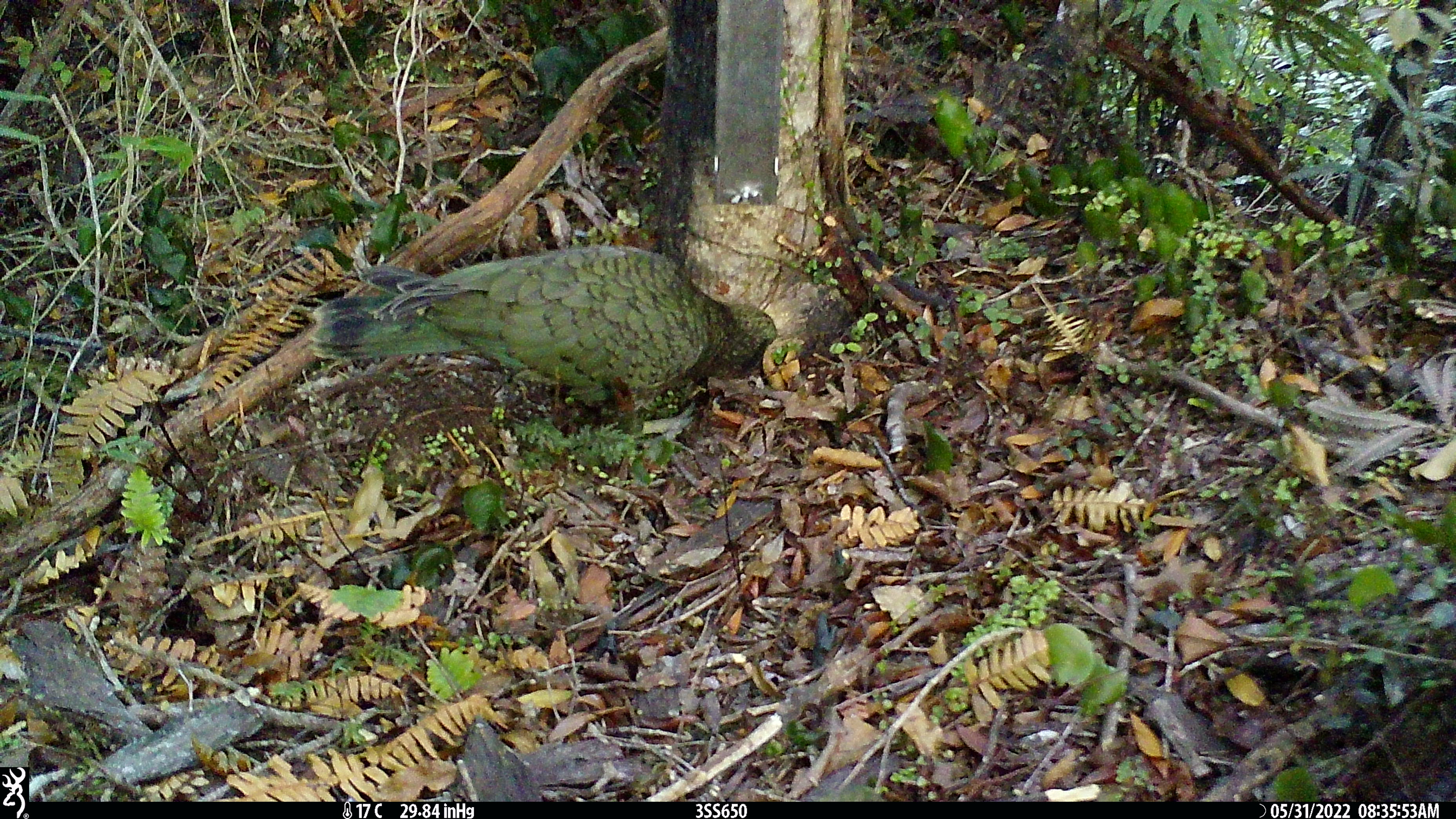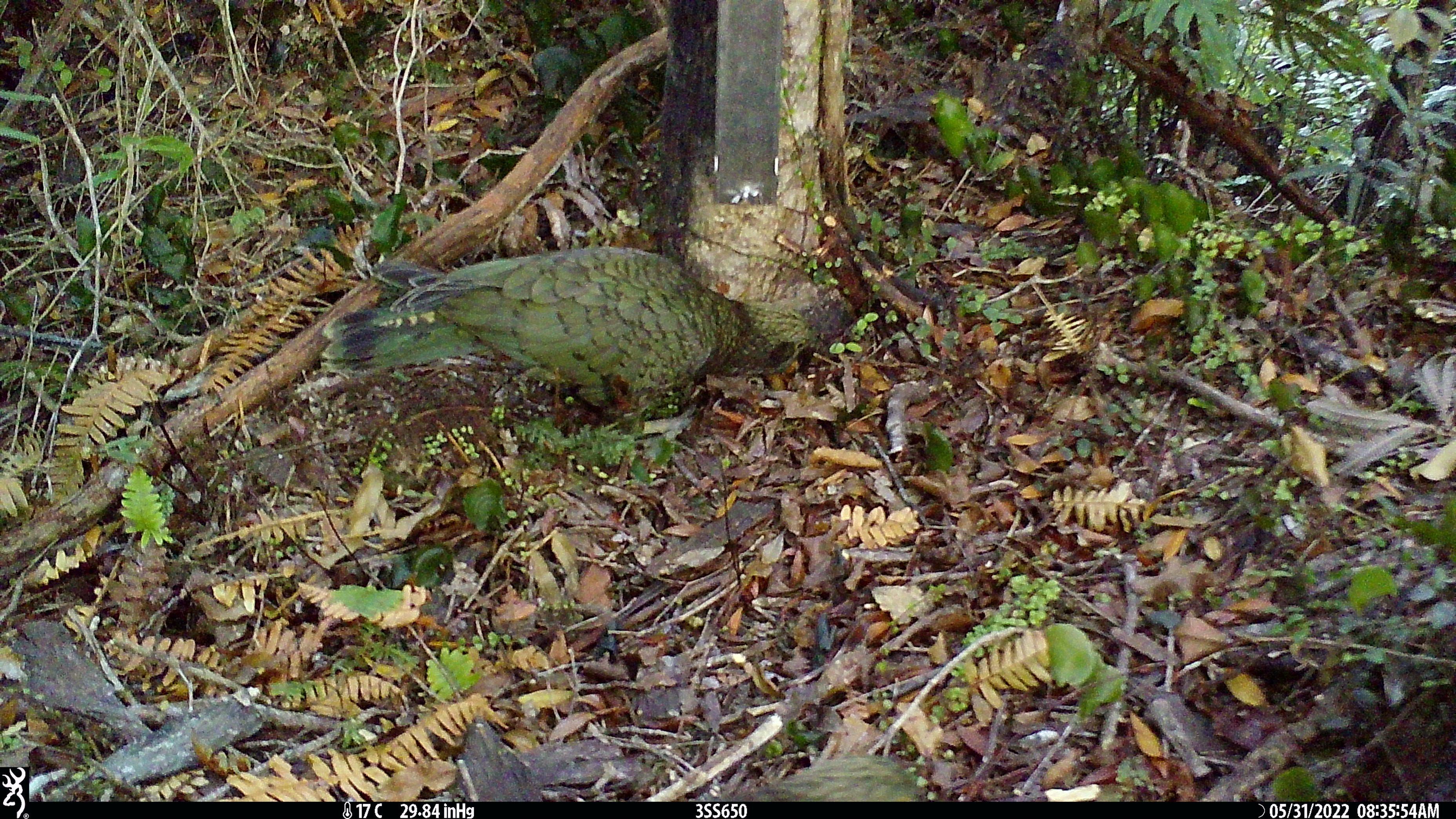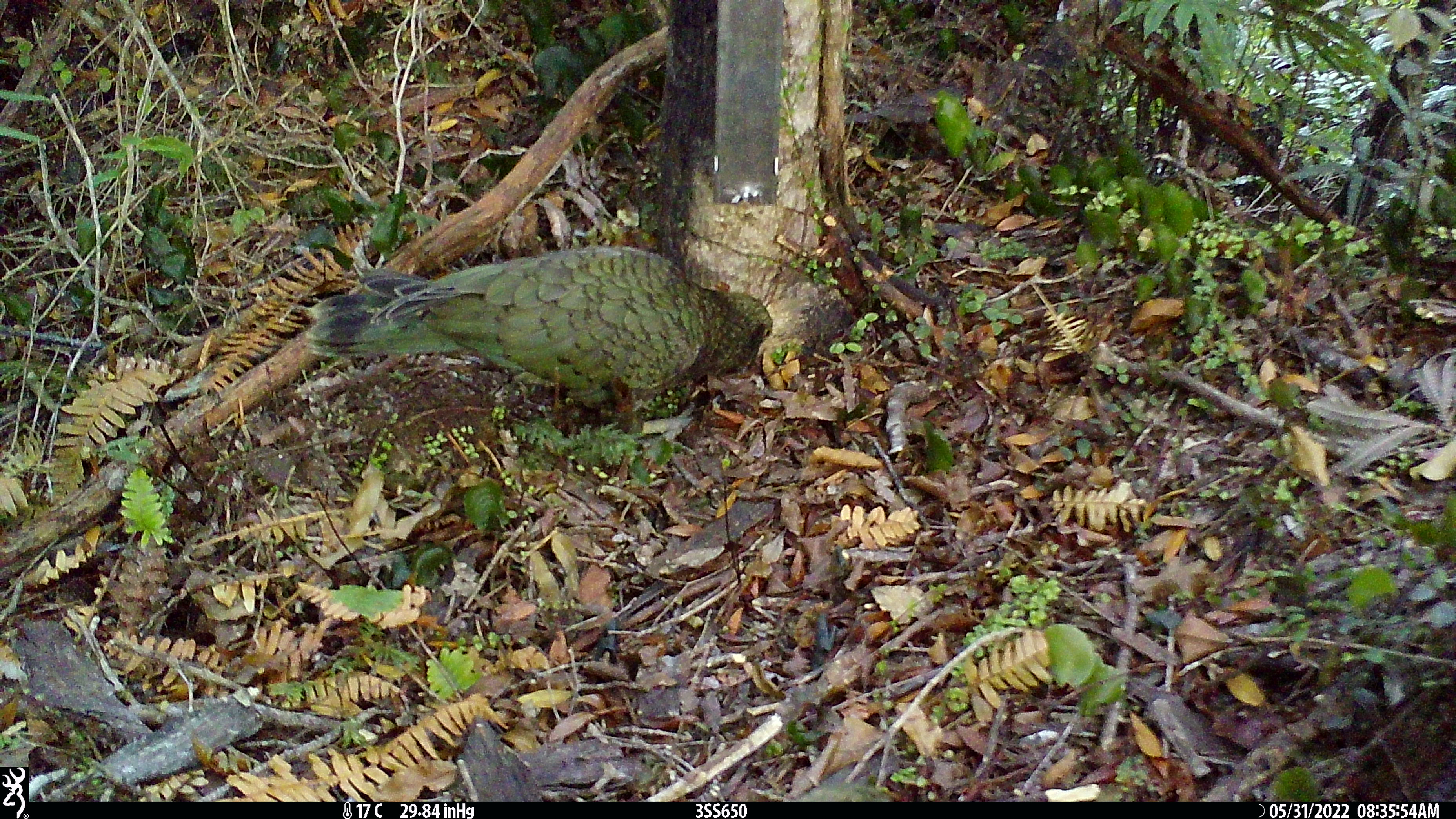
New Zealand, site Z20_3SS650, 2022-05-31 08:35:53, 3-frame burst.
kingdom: Animalia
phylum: Chordata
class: Aves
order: Psittaciformes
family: Strigopidae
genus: Nestor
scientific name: Nestor notabilis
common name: kea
Kea (Nestor notabilis).